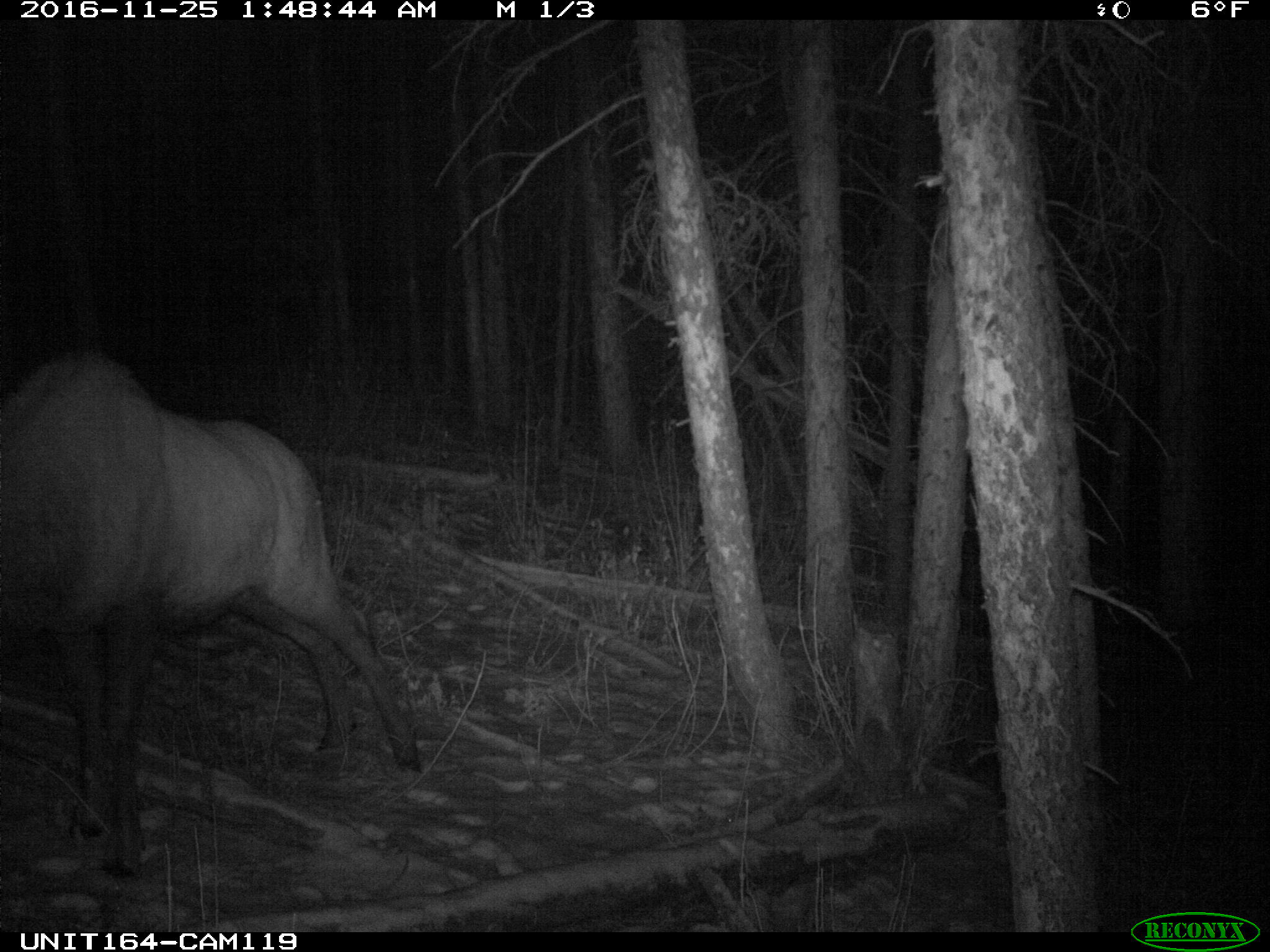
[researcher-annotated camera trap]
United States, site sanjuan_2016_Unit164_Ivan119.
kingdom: Animalia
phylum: Chordata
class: Mammalia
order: Artiodactyla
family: Cervidae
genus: Cervus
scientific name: Cervus elaphus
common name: red deer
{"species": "Cervus elaphus (red deer)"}